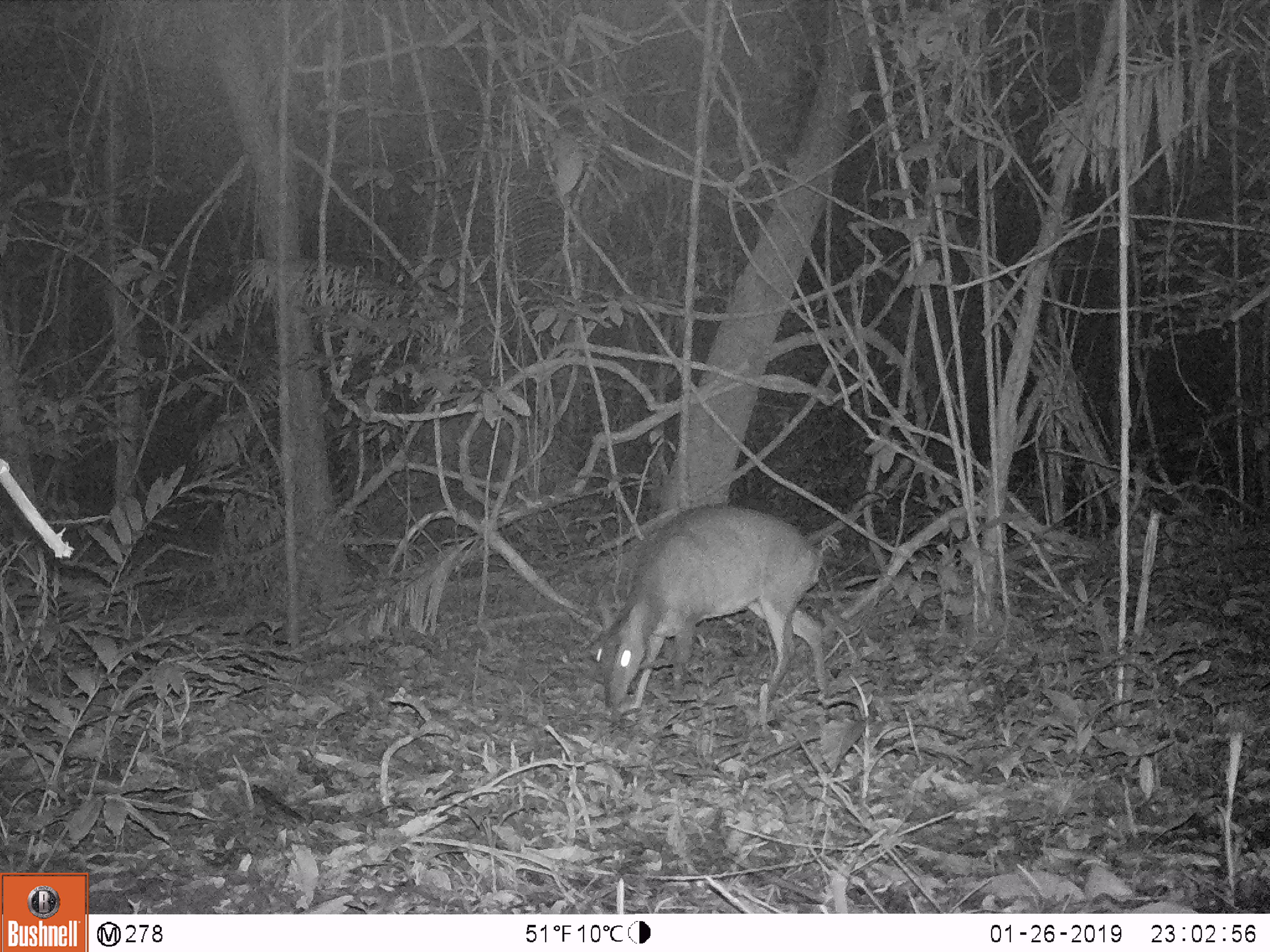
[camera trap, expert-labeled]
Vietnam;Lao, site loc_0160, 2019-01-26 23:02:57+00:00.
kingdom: Animalia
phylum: Chordata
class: Mammalia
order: Artiodactyla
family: Cervidae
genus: Muntiacus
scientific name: Muntiacus vuquangensis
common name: large-antlered muntjac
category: large antlered muntjac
Large antlered muntjac (large-antlered muntjac) (Muntiacus vuquangensis). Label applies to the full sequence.